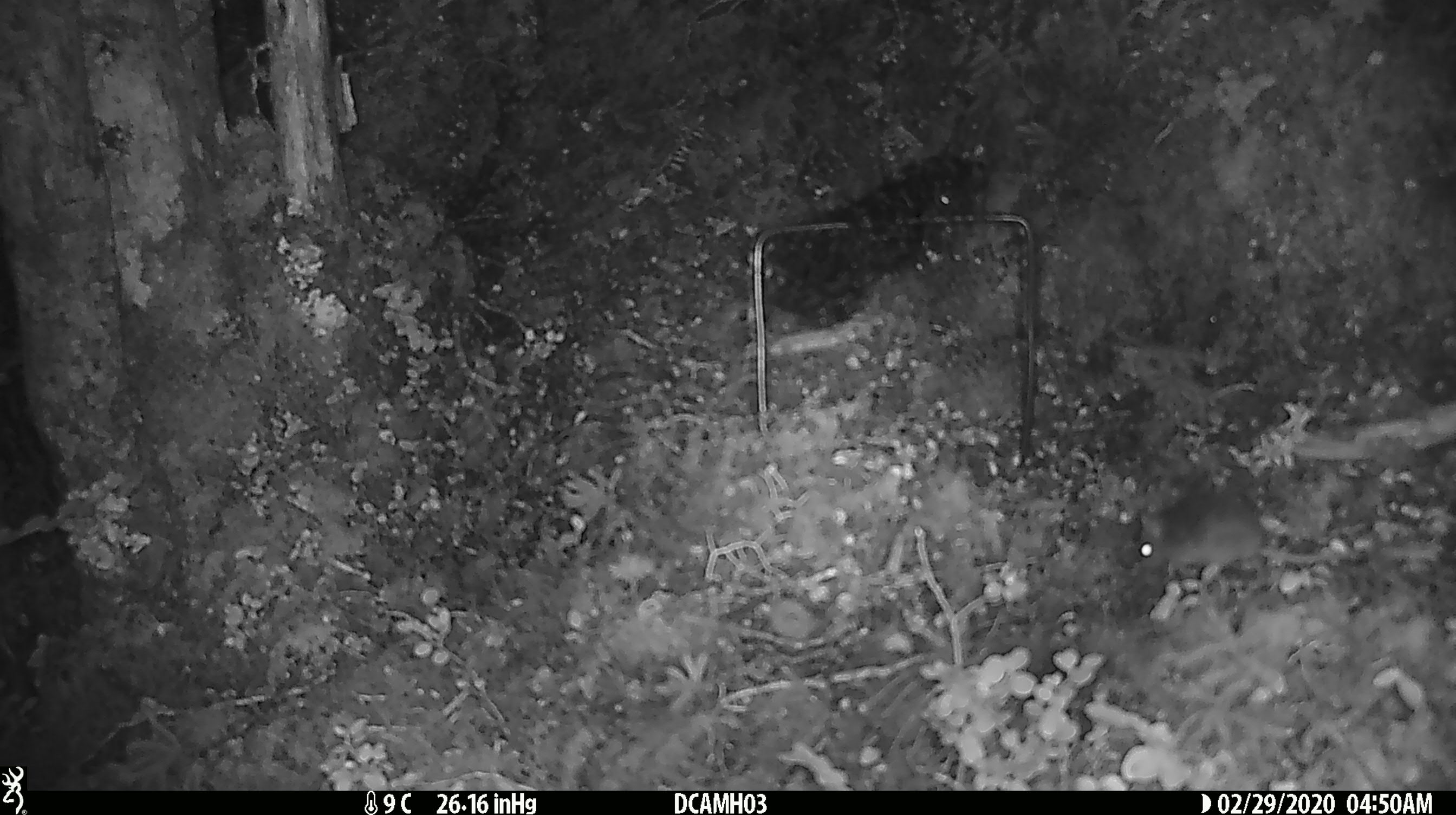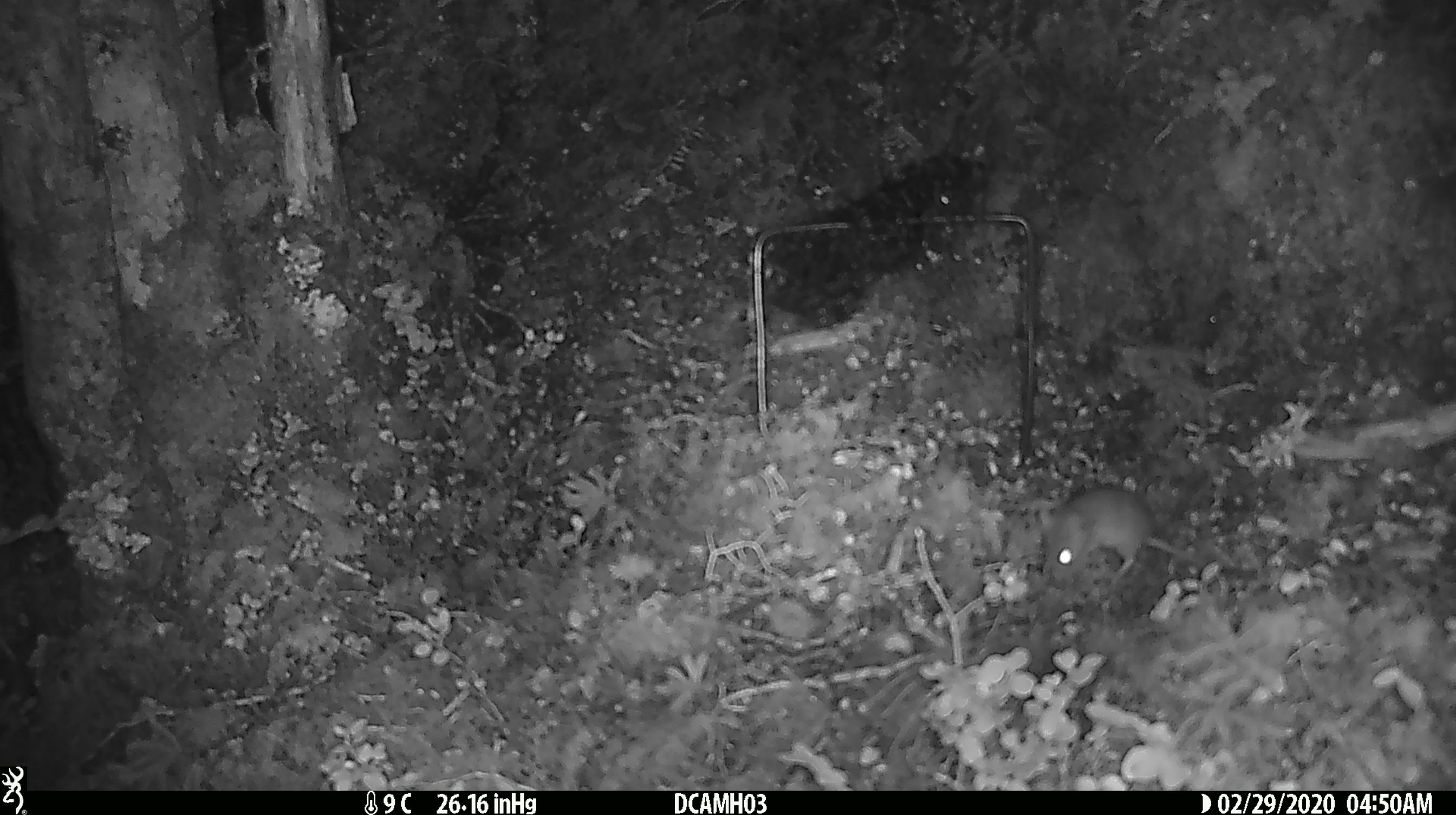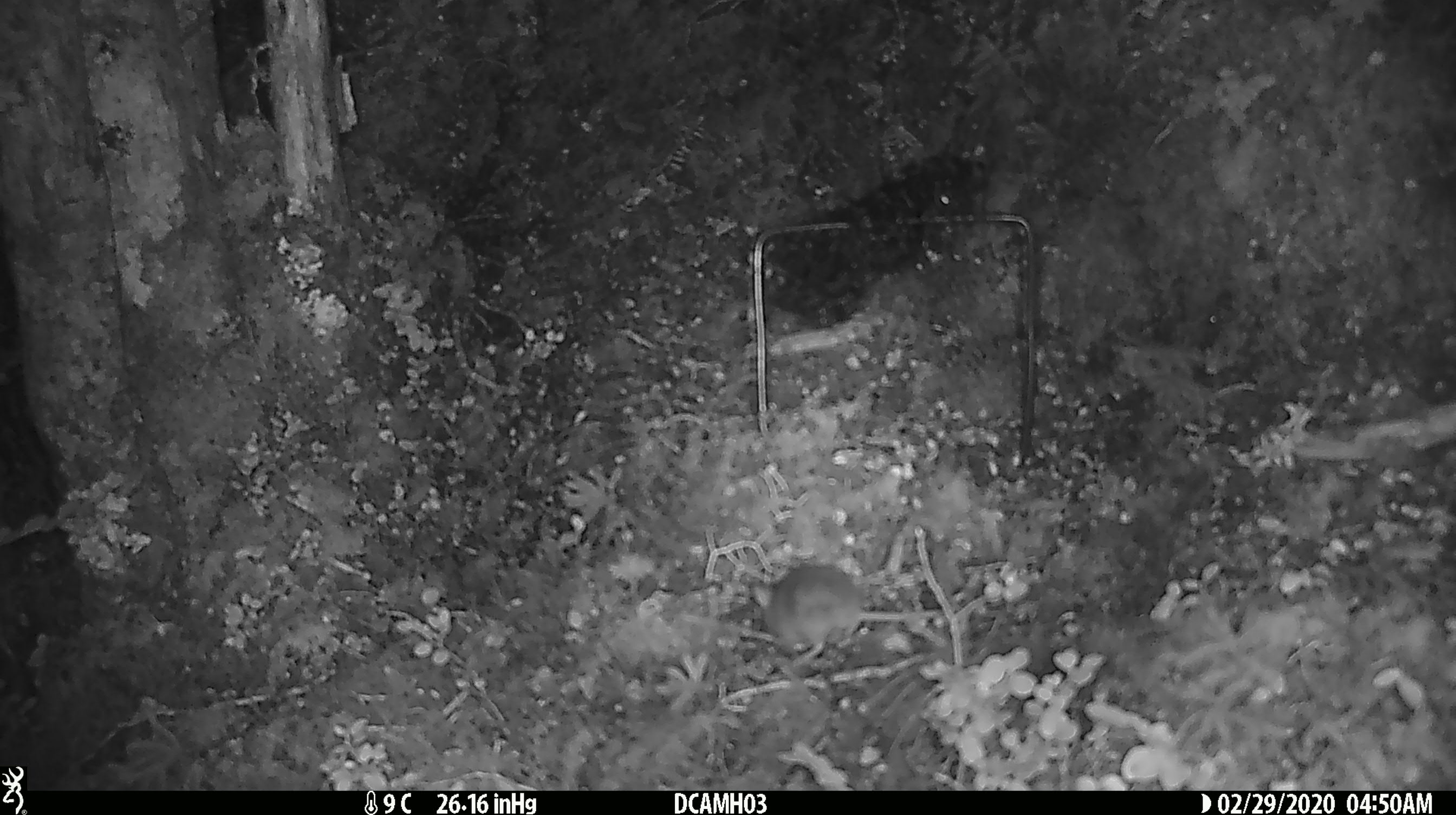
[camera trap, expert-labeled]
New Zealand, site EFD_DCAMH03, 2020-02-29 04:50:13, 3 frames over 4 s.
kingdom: Animalia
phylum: Chordata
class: Mammalia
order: Rodentia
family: Muridae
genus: Mus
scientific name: Mus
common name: mouse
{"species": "mouse (Mus)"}